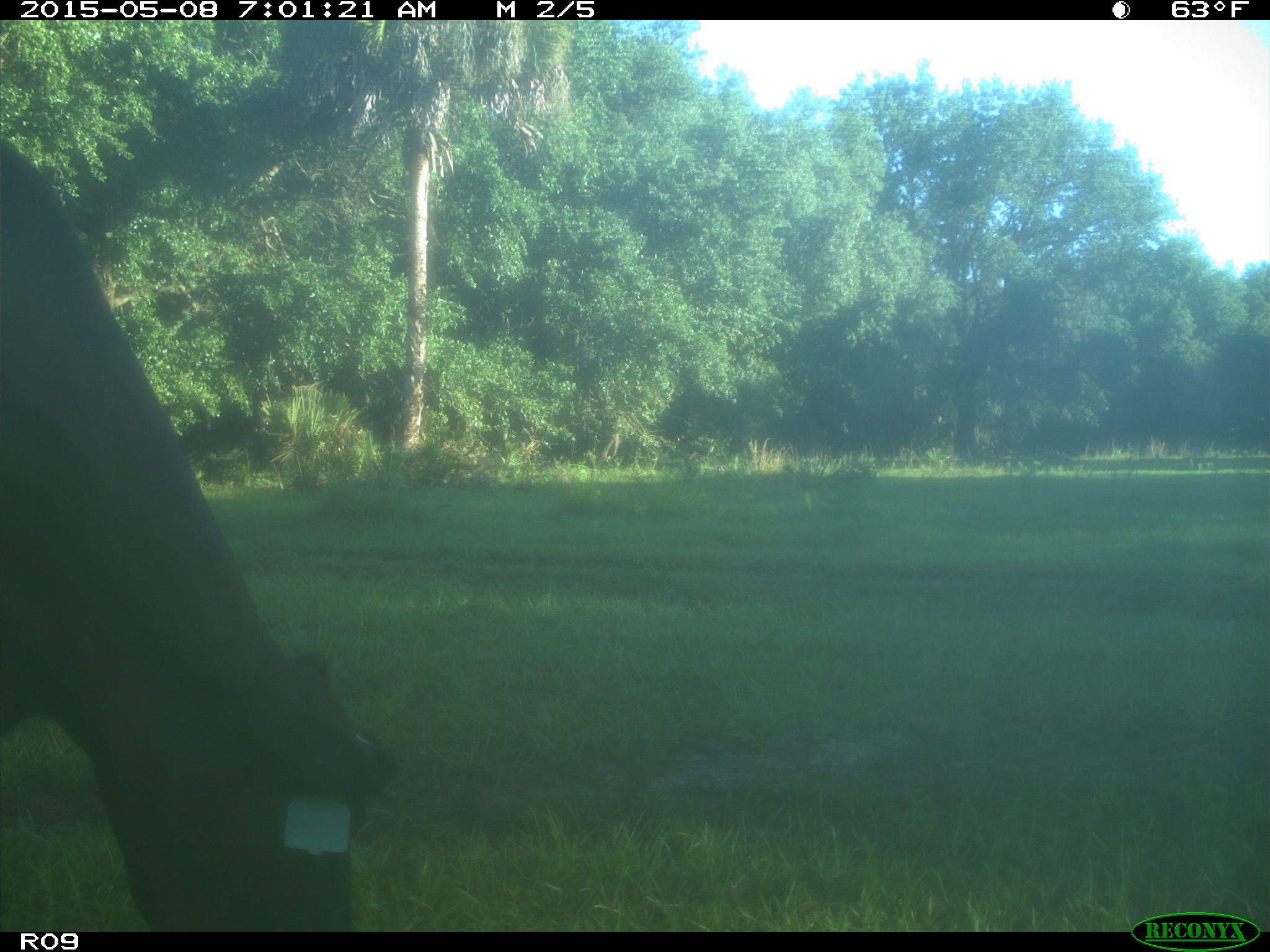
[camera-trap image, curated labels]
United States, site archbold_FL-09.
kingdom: Animalia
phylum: Chordata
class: Mammalia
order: Artiodactyla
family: Bovidae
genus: Bos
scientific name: Bos taurus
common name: domestic cow